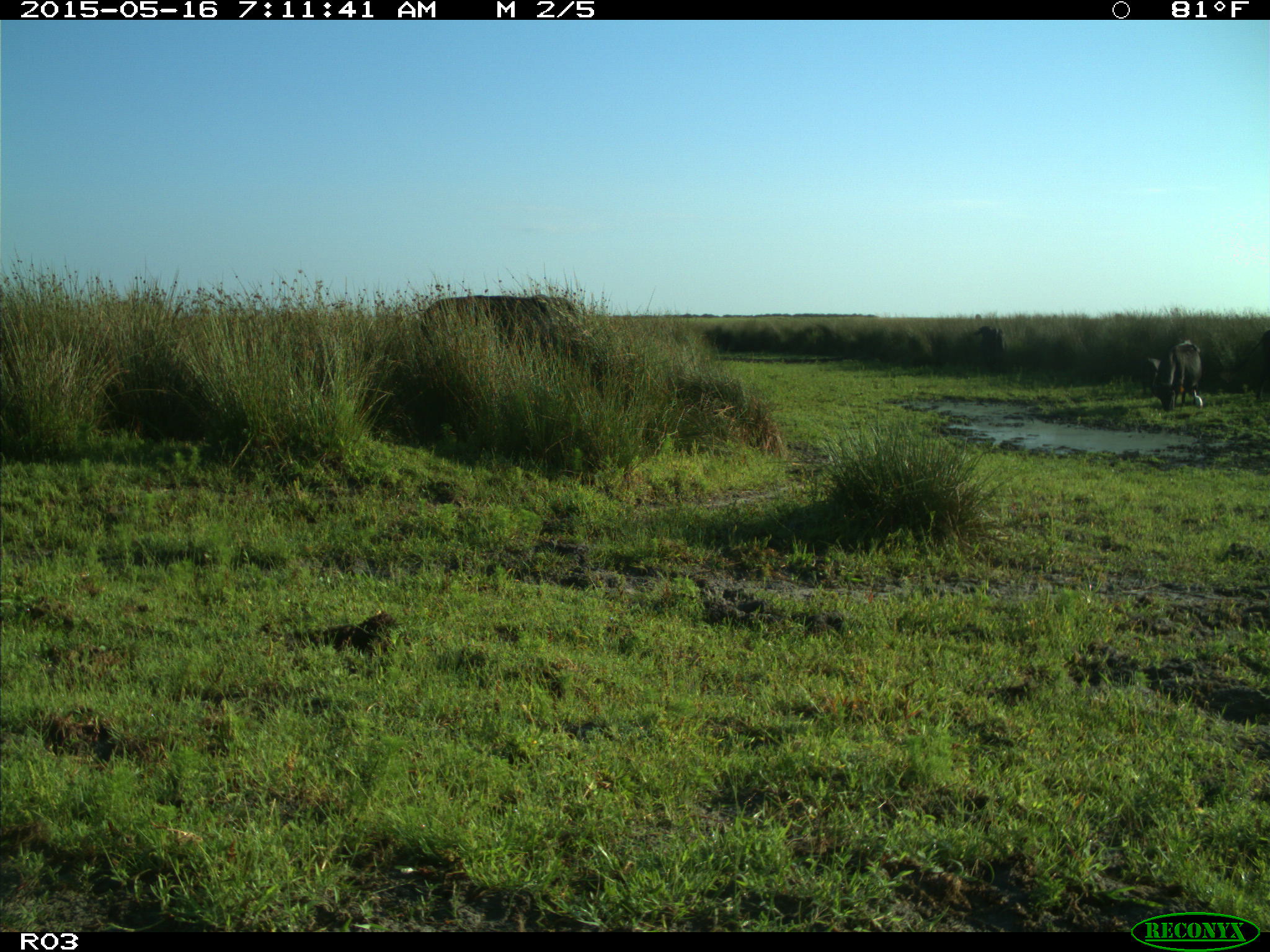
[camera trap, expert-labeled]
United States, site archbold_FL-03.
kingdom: Animalia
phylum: Chordata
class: Mammalia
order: Artiodactyla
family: Bovidae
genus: Bos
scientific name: Bos taurus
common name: domestic cow